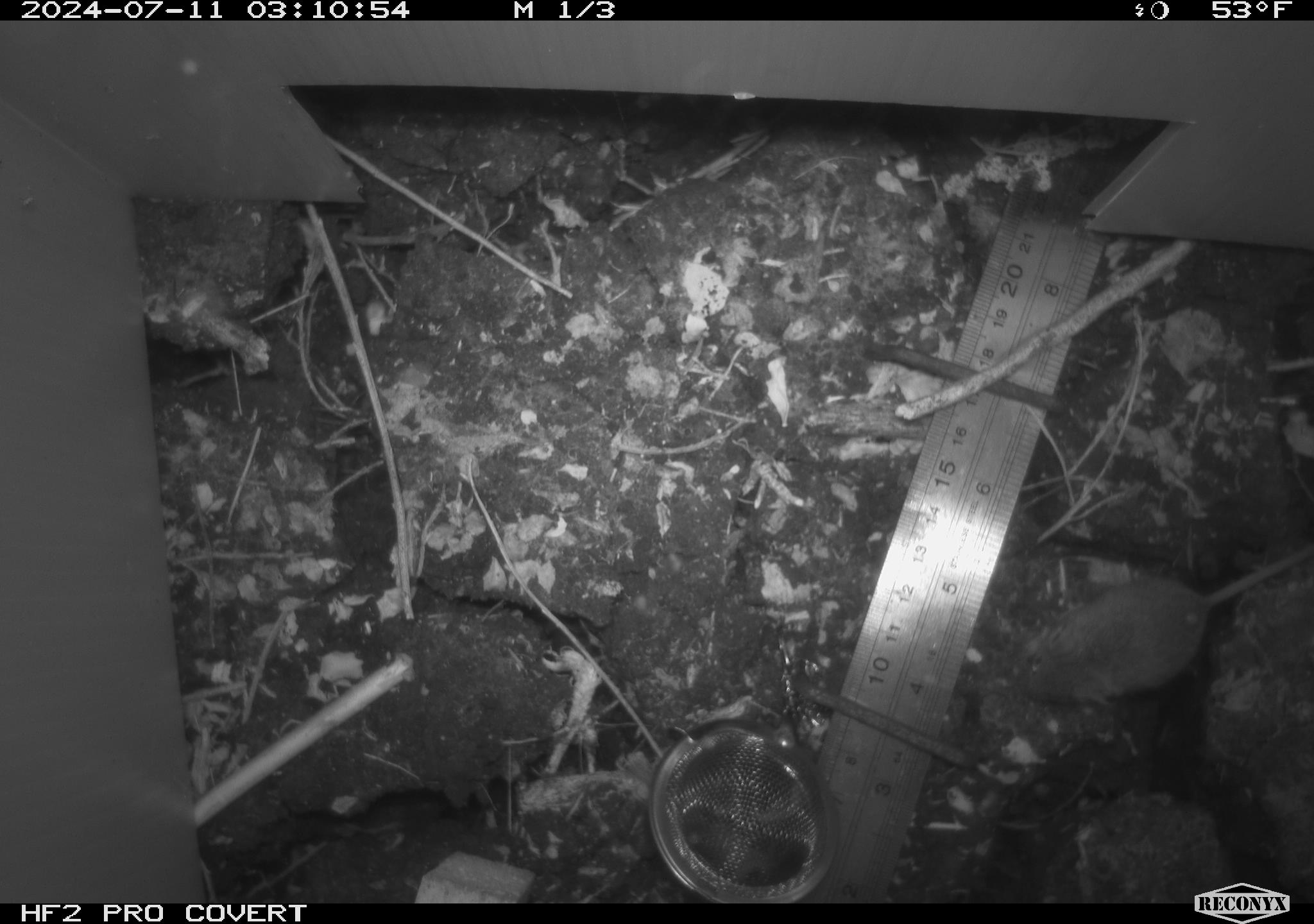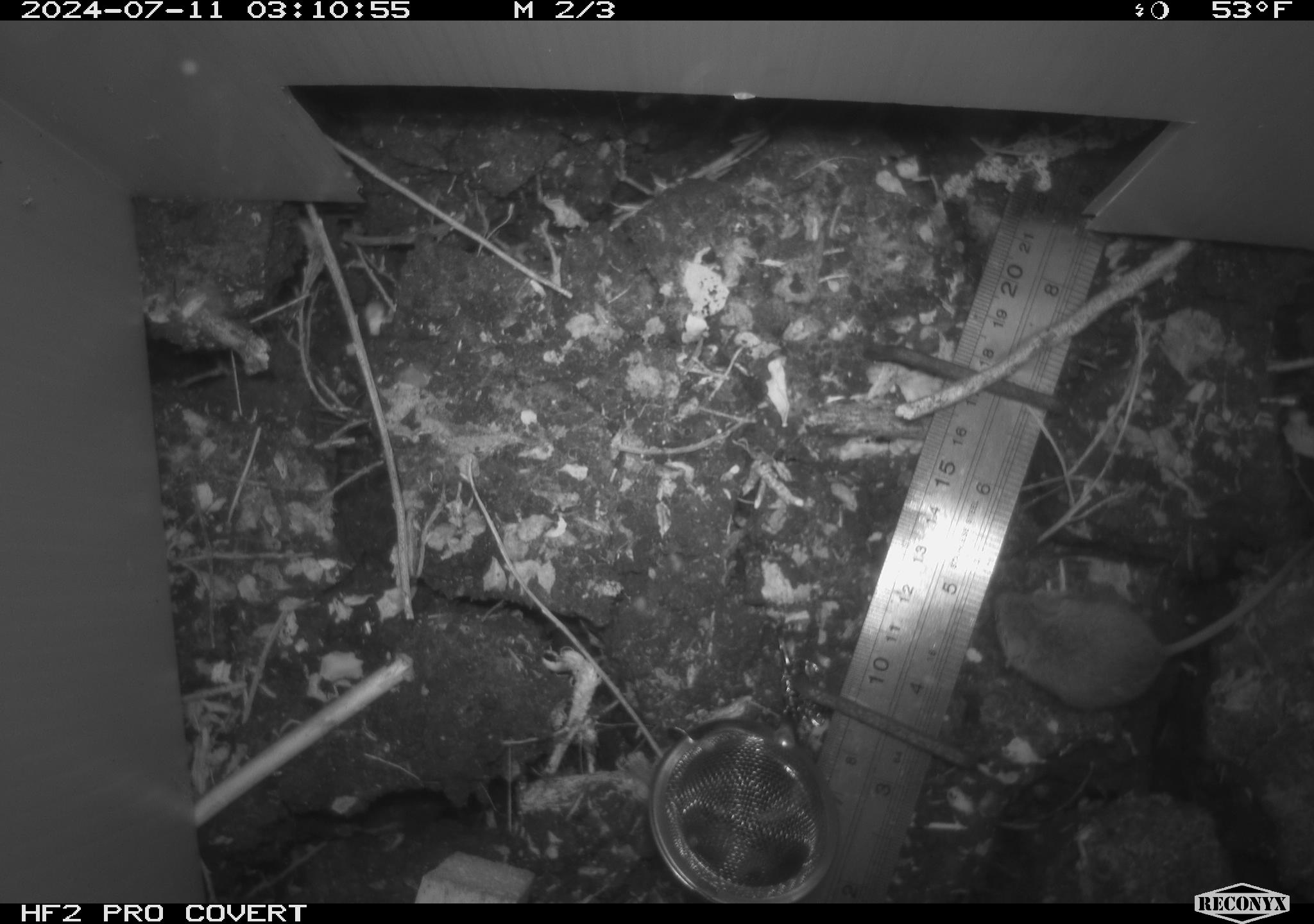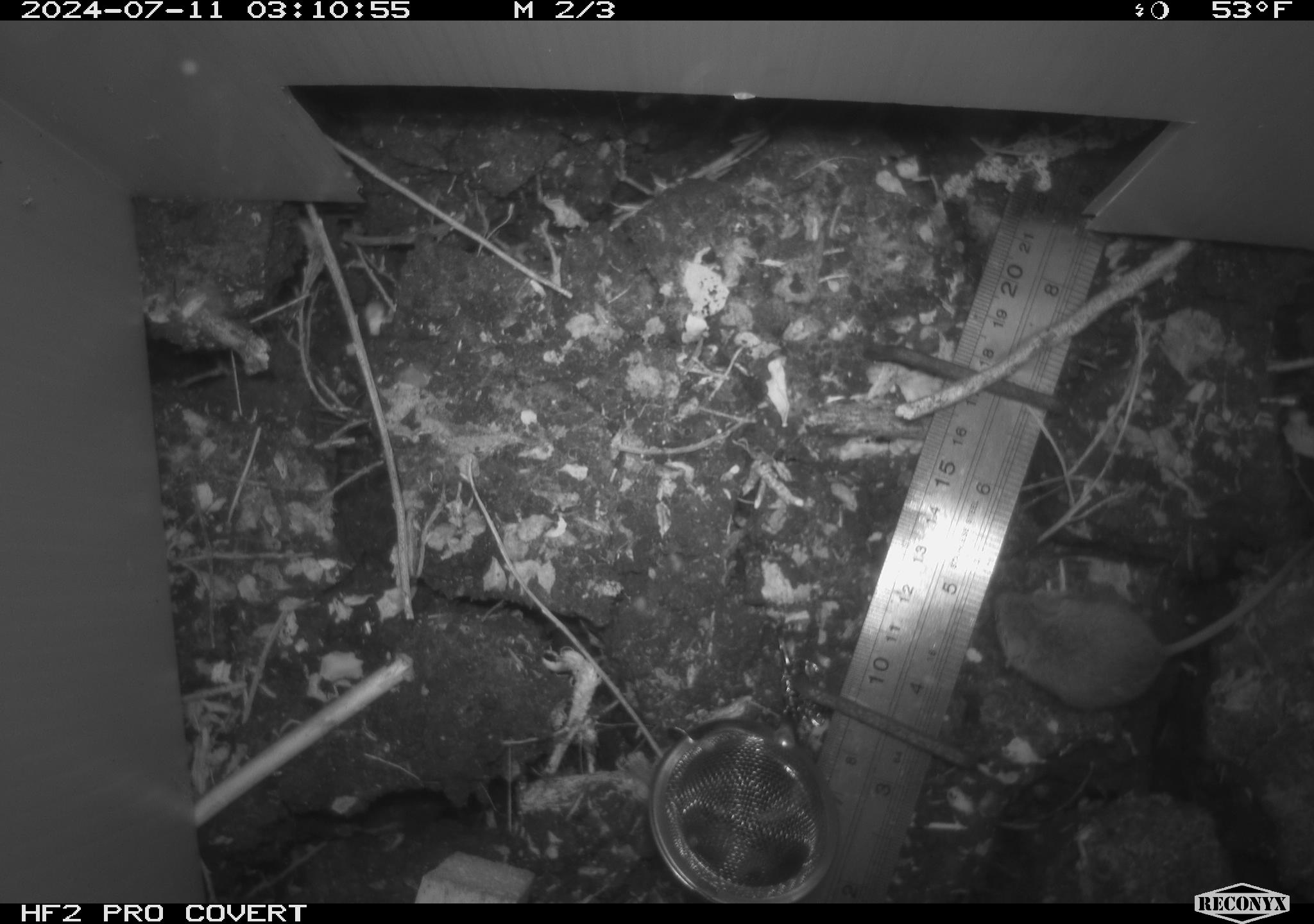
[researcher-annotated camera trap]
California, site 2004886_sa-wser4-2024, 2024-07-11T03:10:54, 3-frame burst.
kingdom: Animalia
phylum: Chordata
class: Mammalia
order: Rodentia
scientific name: Rodentia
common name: mouse species